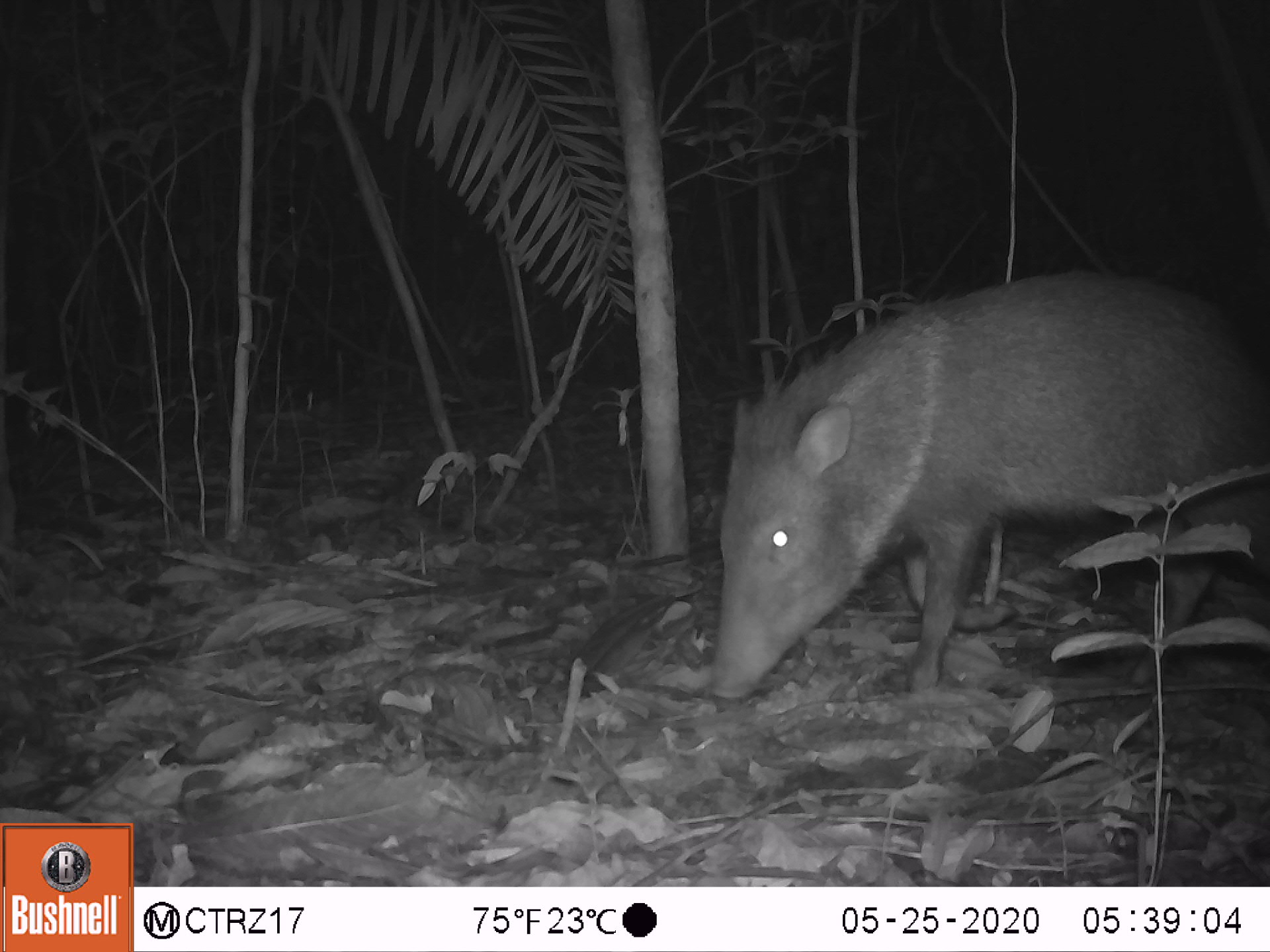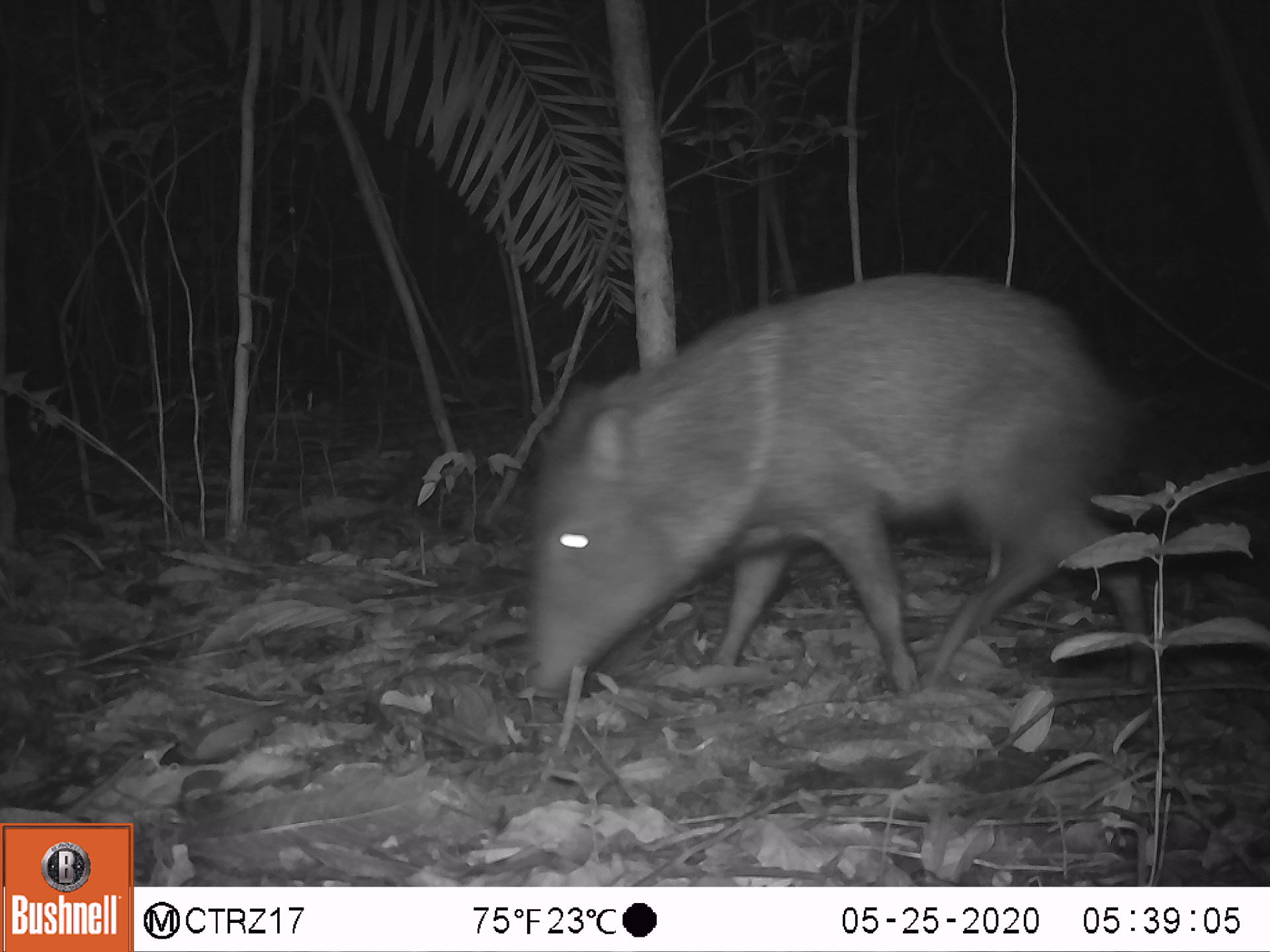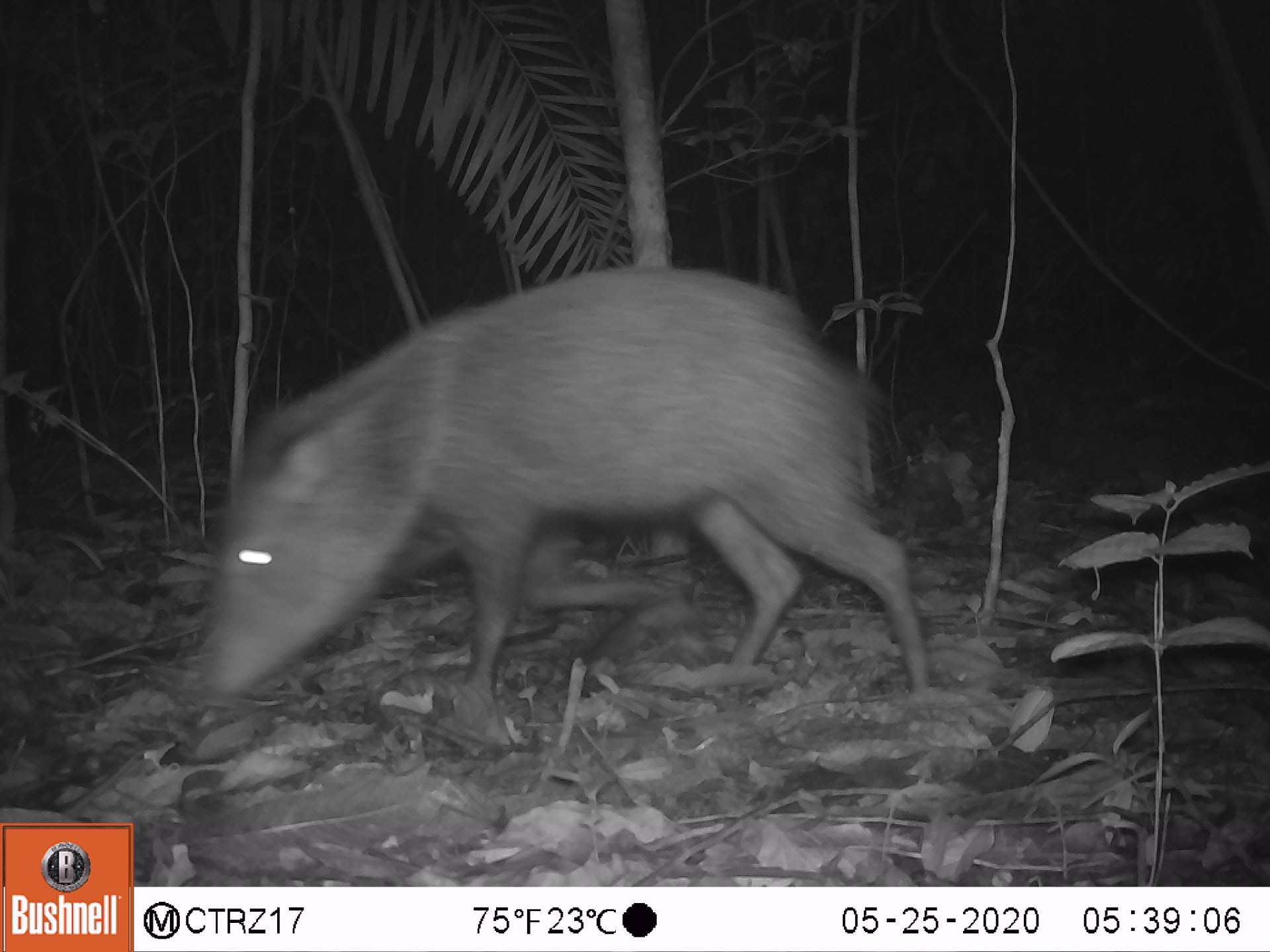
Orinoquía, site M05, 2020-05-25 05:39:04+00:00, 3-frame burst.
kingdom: Animalia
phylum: Chordata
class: Mammalia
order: Artiodactyla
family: Tayassuidae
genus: Pecari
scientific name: Pecari tajacu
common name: collared peccary